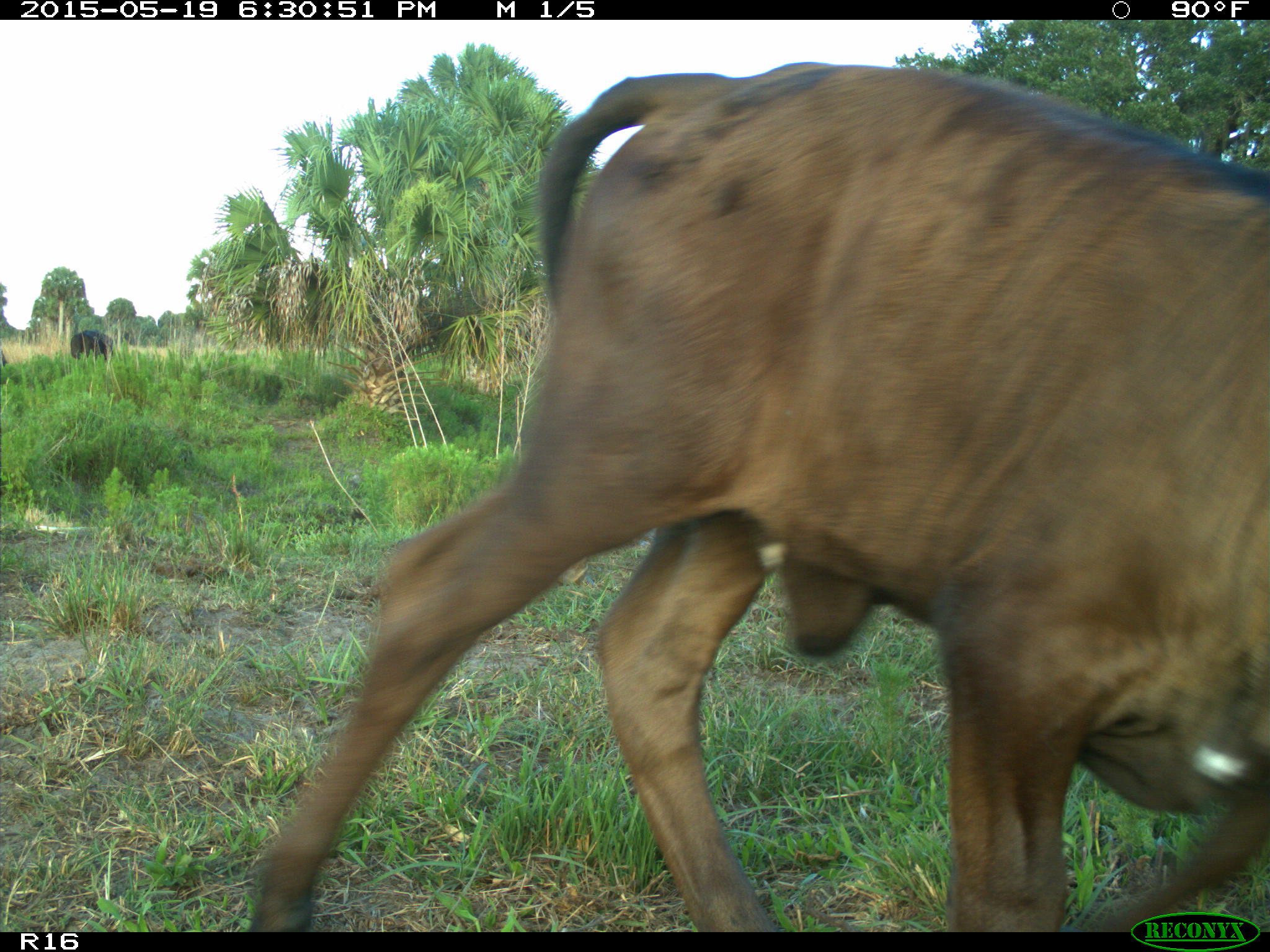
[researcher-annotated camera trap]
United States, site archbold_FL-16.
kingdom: Animalia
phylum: Chordata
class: Mammalia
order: Artiodactyla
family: Bovidae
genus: Bos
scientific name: Bos taurus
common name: domestic cow